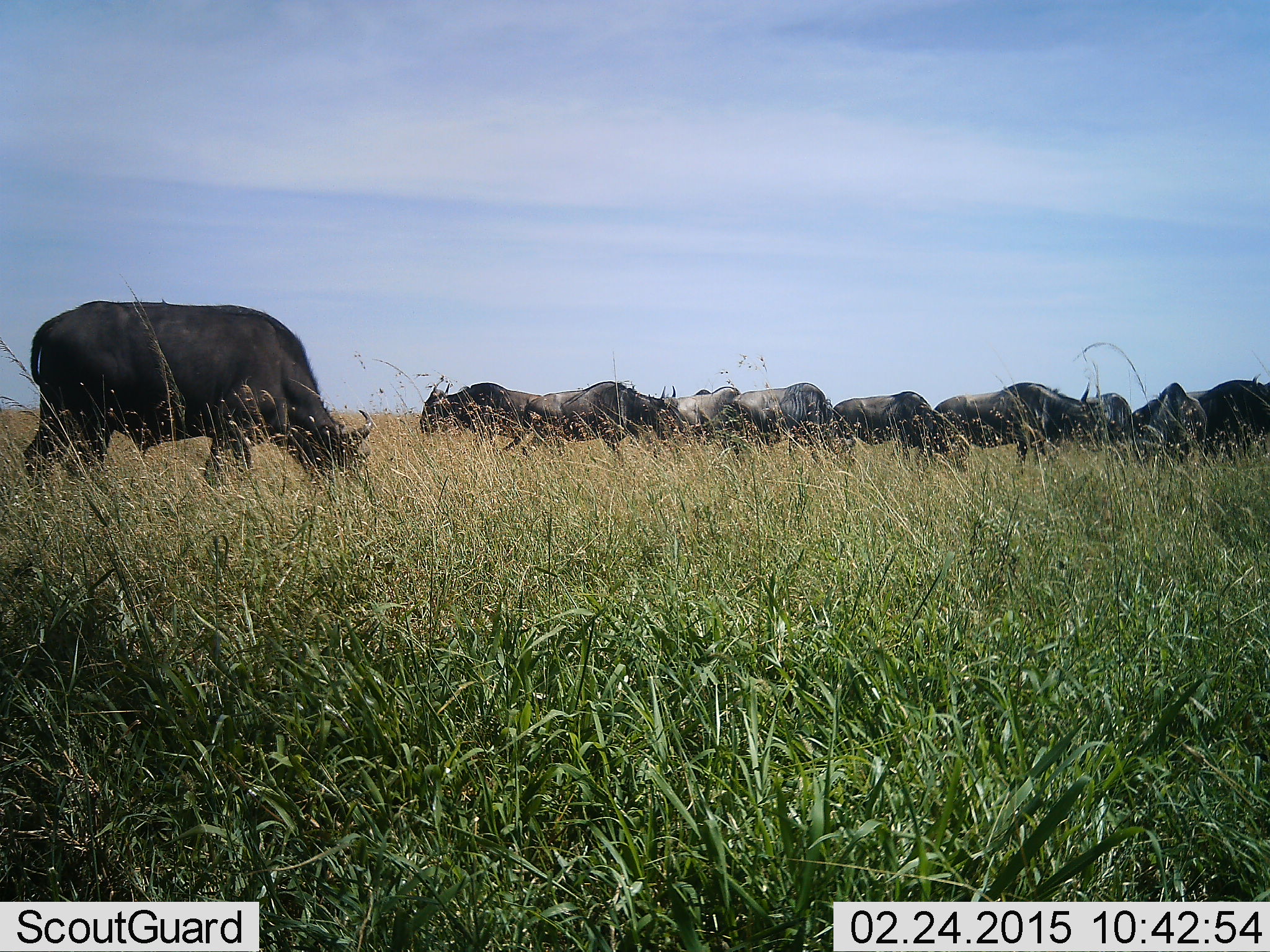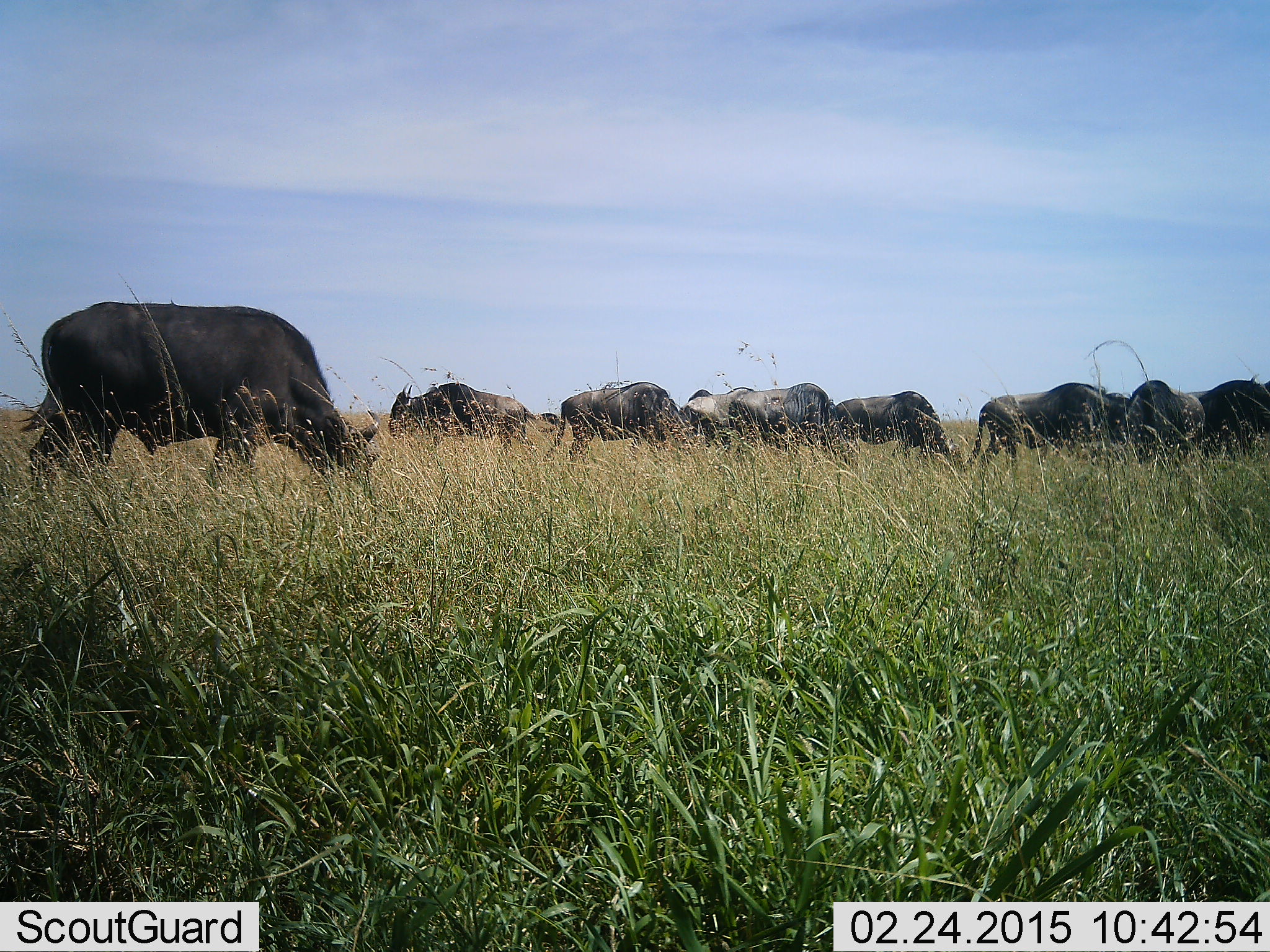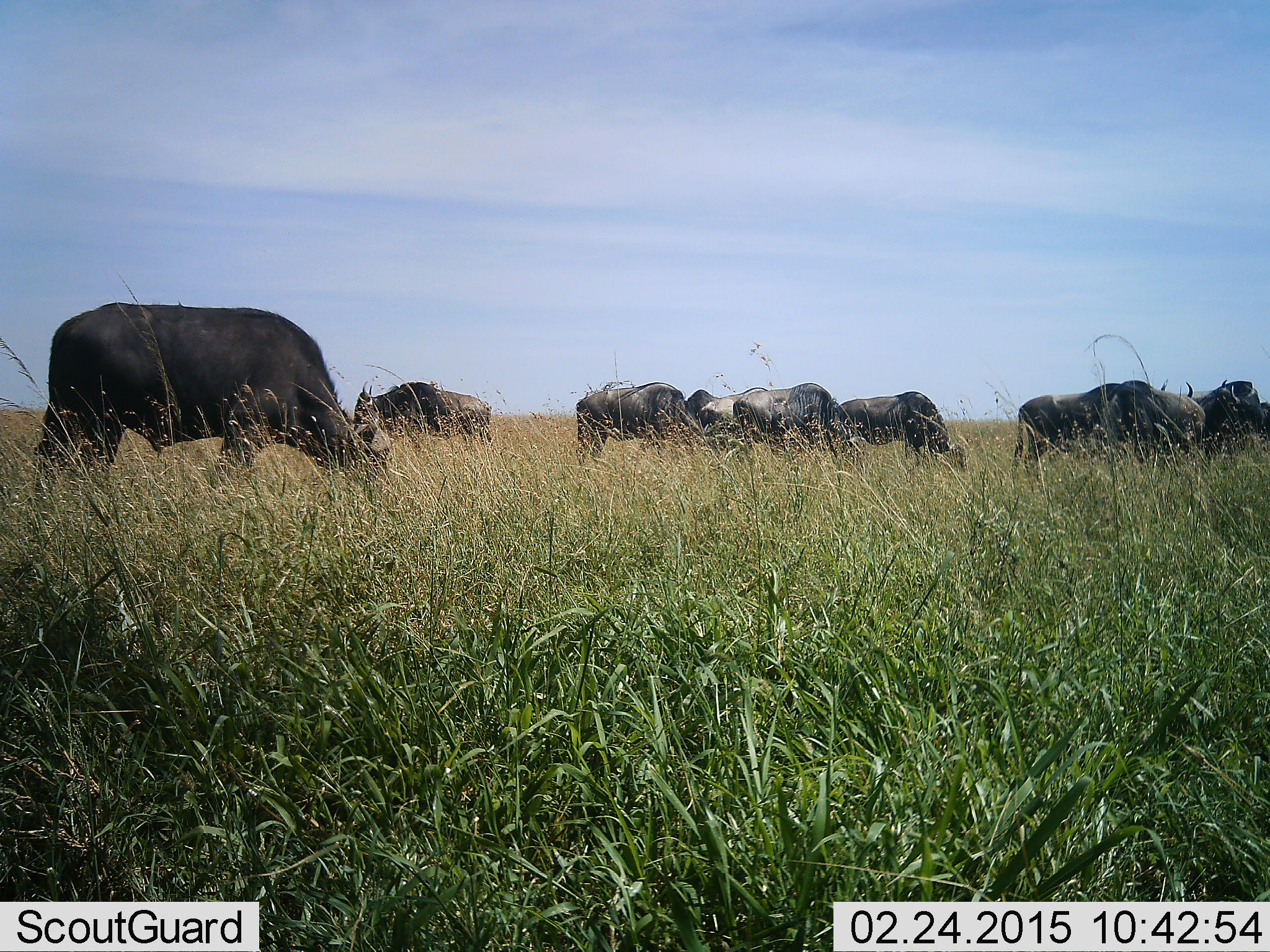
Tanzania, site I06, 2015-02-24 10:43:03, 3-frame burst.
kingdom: Animalia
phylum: Chordata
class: Mammalia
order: Artiodactyla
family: Bovidae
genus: Connochaetes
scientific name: Connochaetes taurinus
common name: blue wildebeest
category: wildebeest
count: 9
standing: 40%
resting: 0%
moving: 40%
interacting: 0%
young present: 0%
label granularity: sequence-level